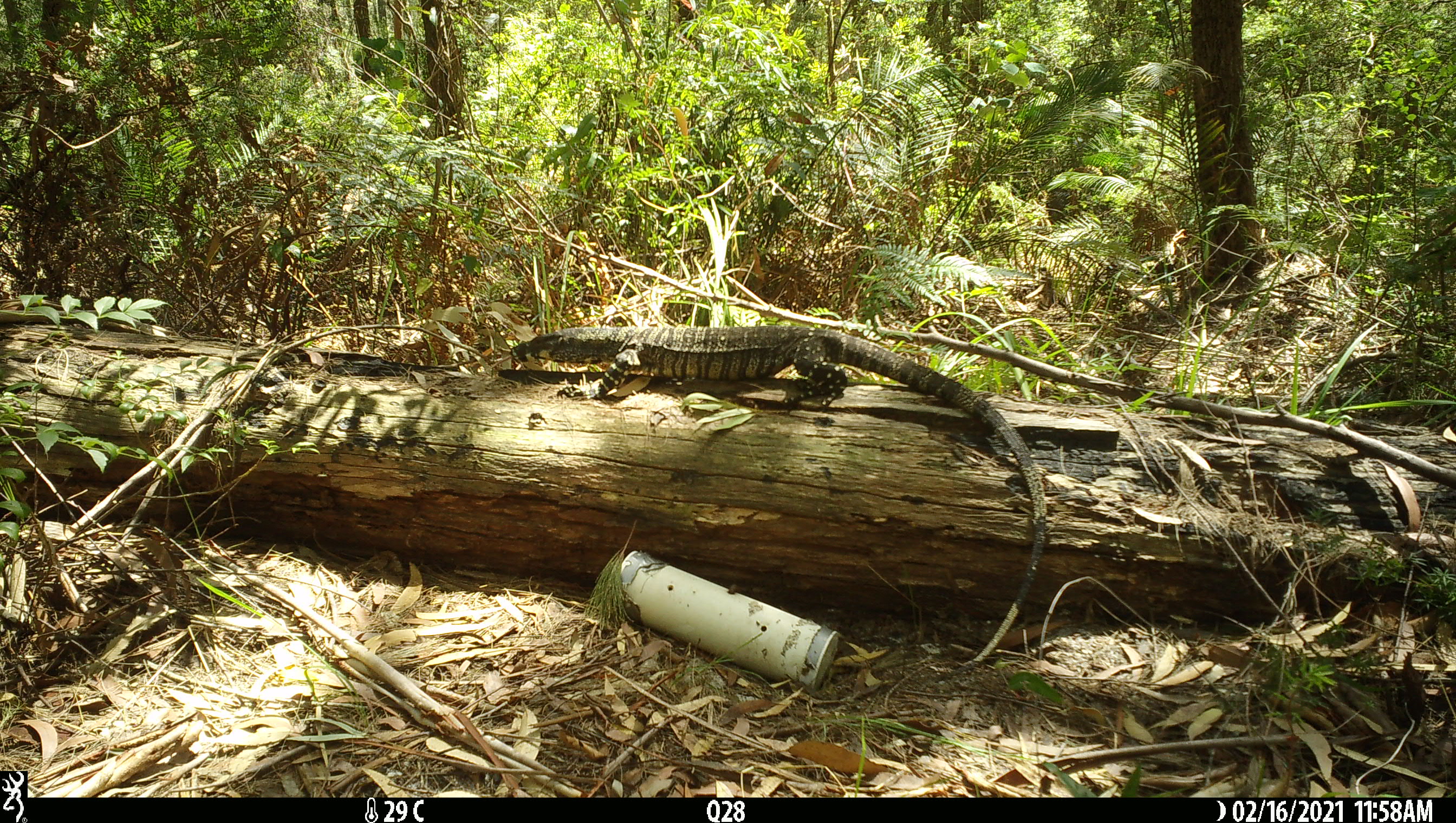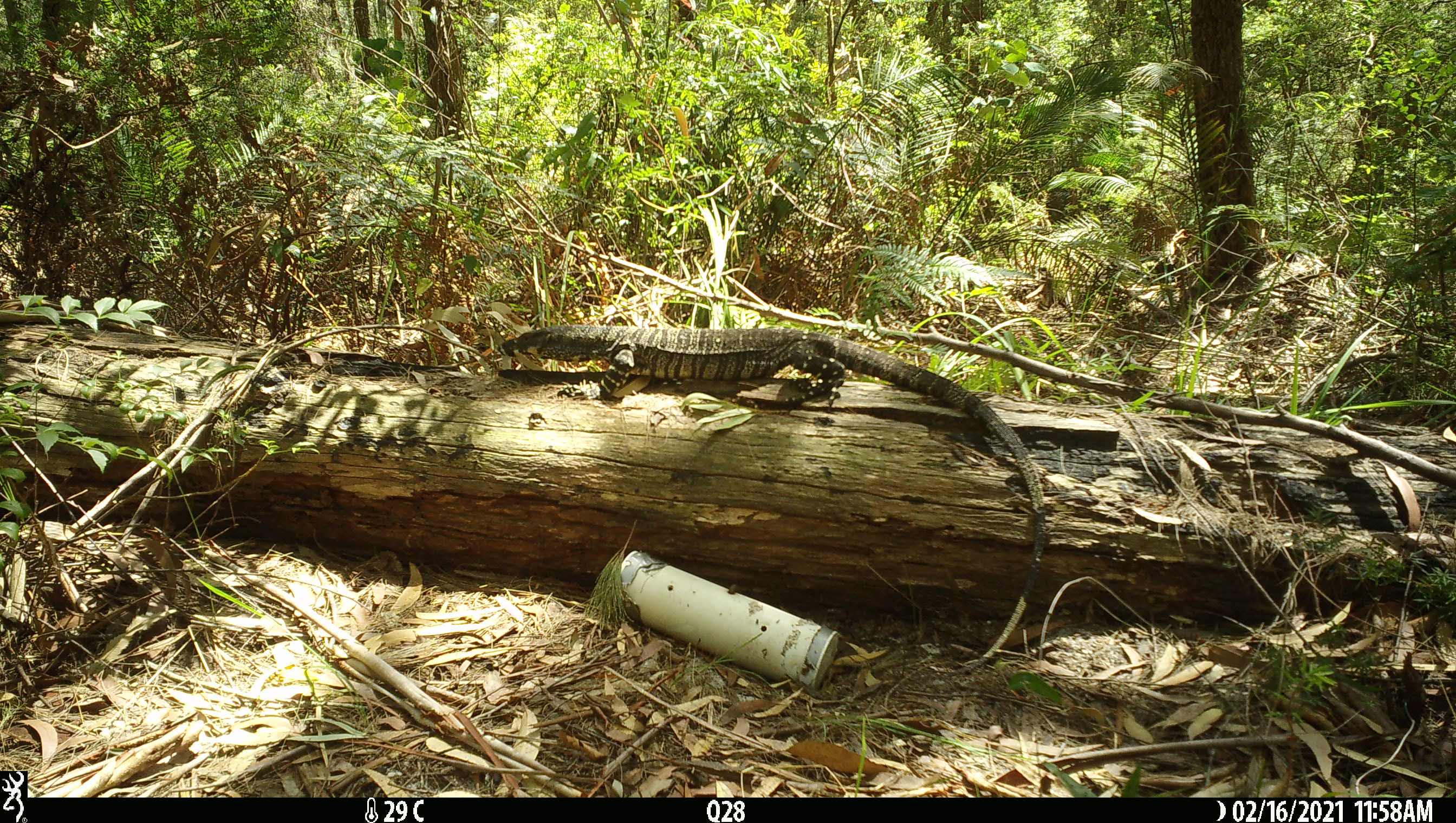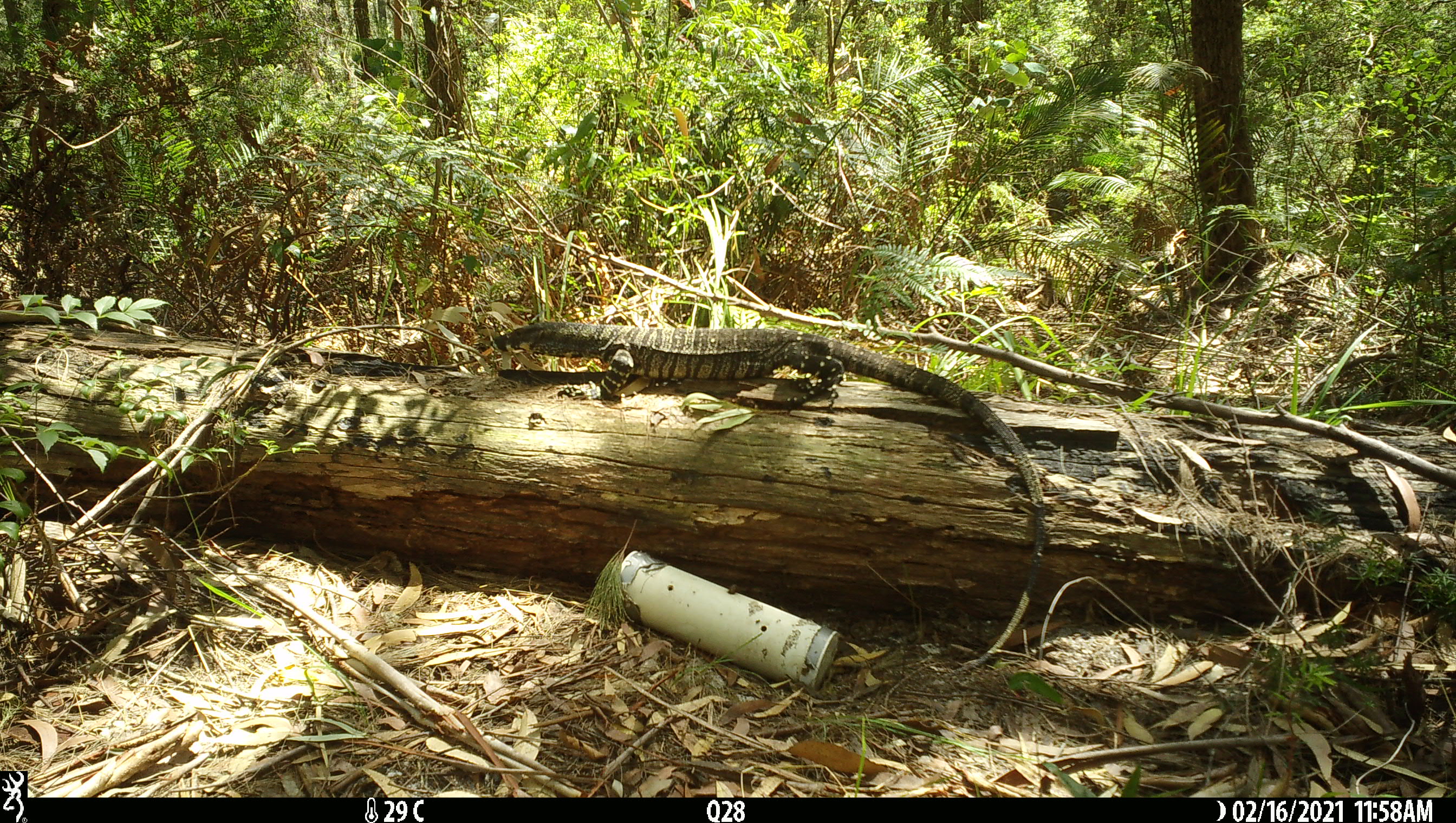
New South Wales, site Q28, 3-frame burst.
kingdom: Animalia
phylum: Chordata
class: Reptilia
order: Squamata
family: Varanidae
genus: Varanus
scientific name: Varanus varius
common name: lace monitor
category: goanna